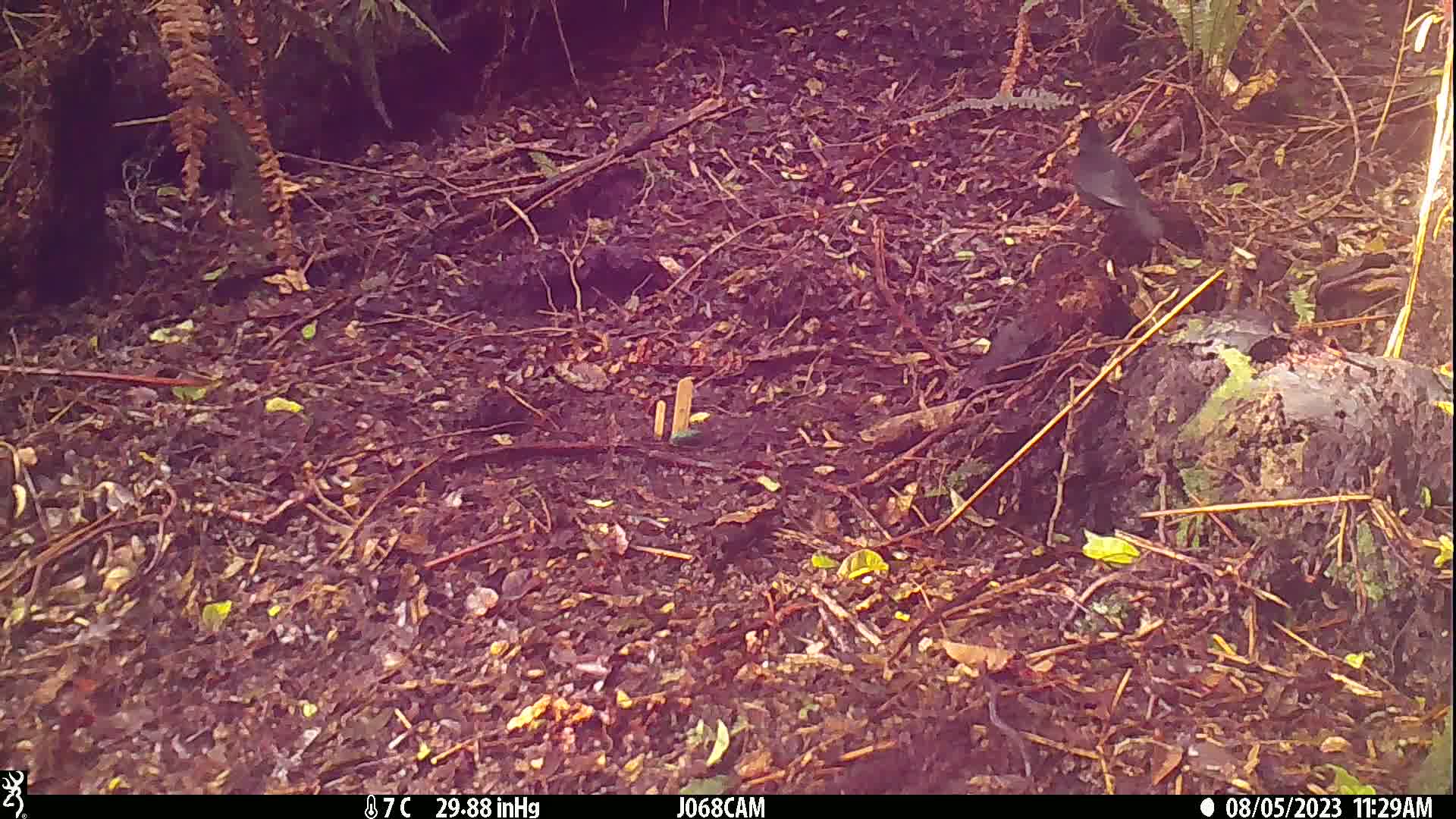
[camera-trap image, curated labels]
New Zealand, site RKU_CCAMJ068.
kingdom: Animalia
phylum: Chordata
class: Aves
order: Passeriformes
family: Turdidae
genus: Turdus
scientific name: Turdus merula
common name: eurasian blackbird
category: blackbird